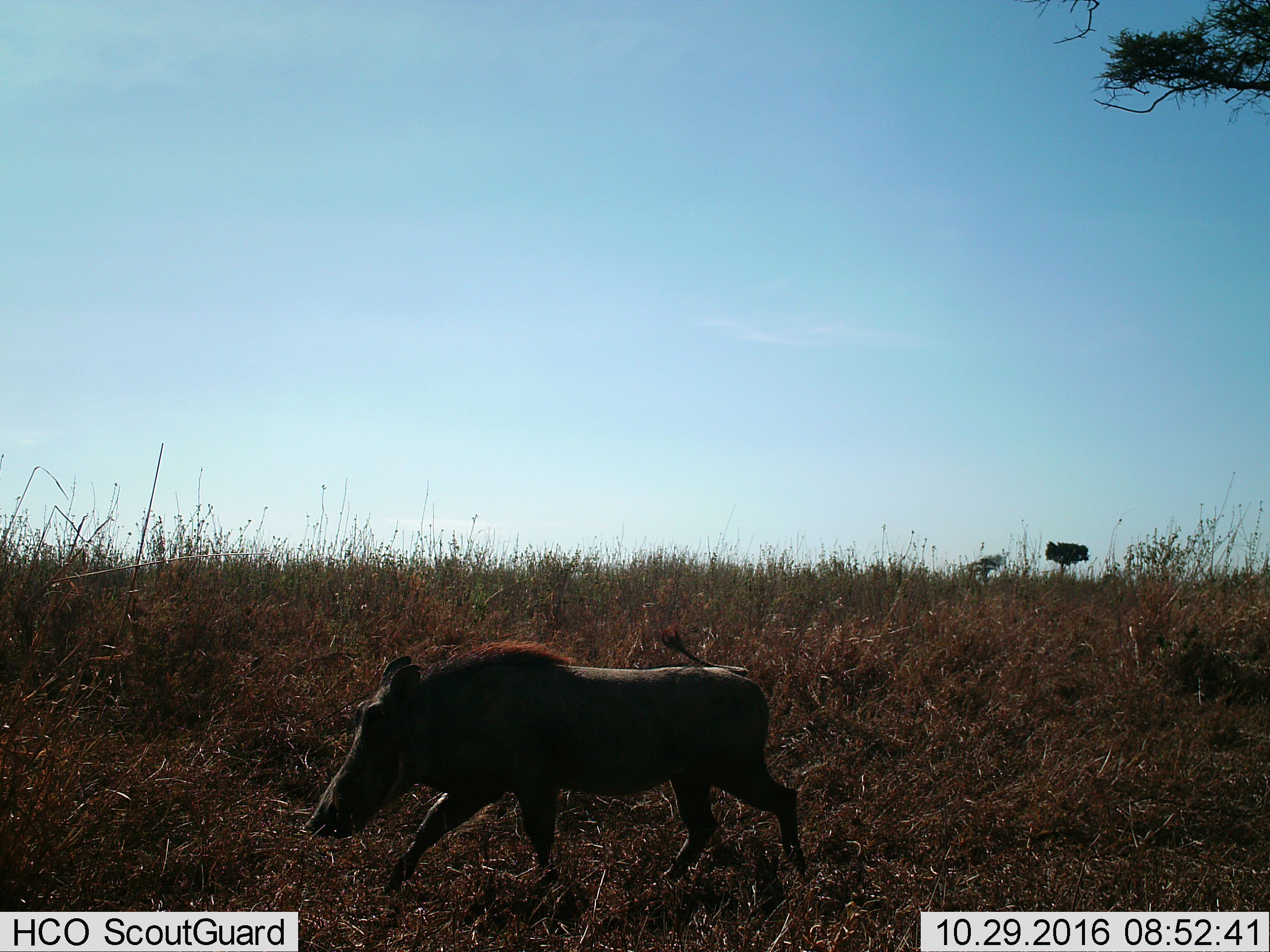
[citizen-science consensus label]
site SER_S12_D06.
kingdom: Animalia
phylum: Chordata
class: Mammalia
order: Artiodactyla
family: Suidae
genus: Phacochoerus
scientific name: Phacochoerus africanus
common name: warthog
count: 1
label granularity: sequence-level